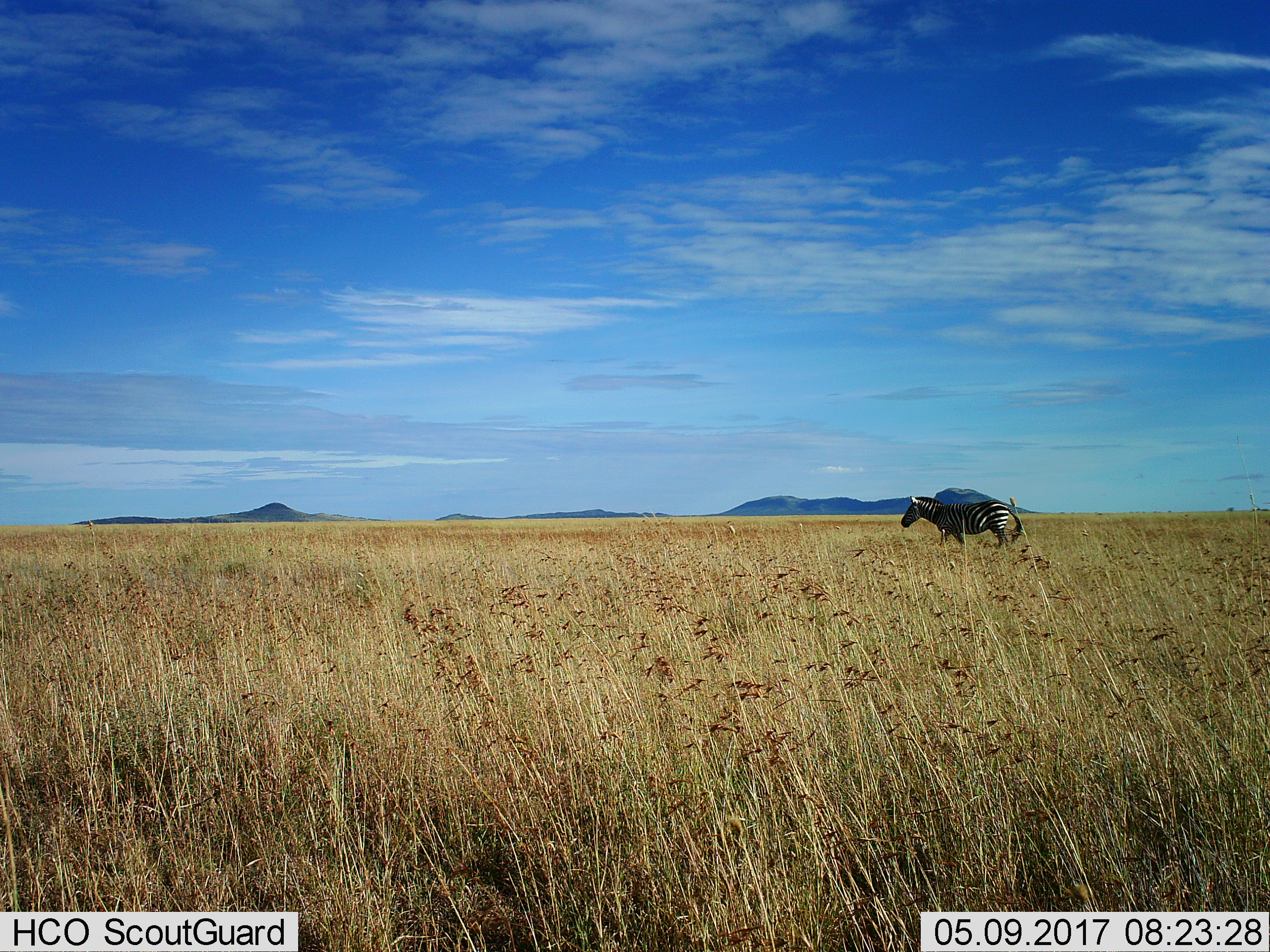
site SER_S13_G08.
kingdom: Animalia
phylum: Chordata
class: Mammalia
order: Perissodactyla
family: Equidae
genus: Equus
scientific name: Equus quagga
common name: plains zebra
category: zebraplains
Zebraplains (plains zebra) (Equus quagga), count 1. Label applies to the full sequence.